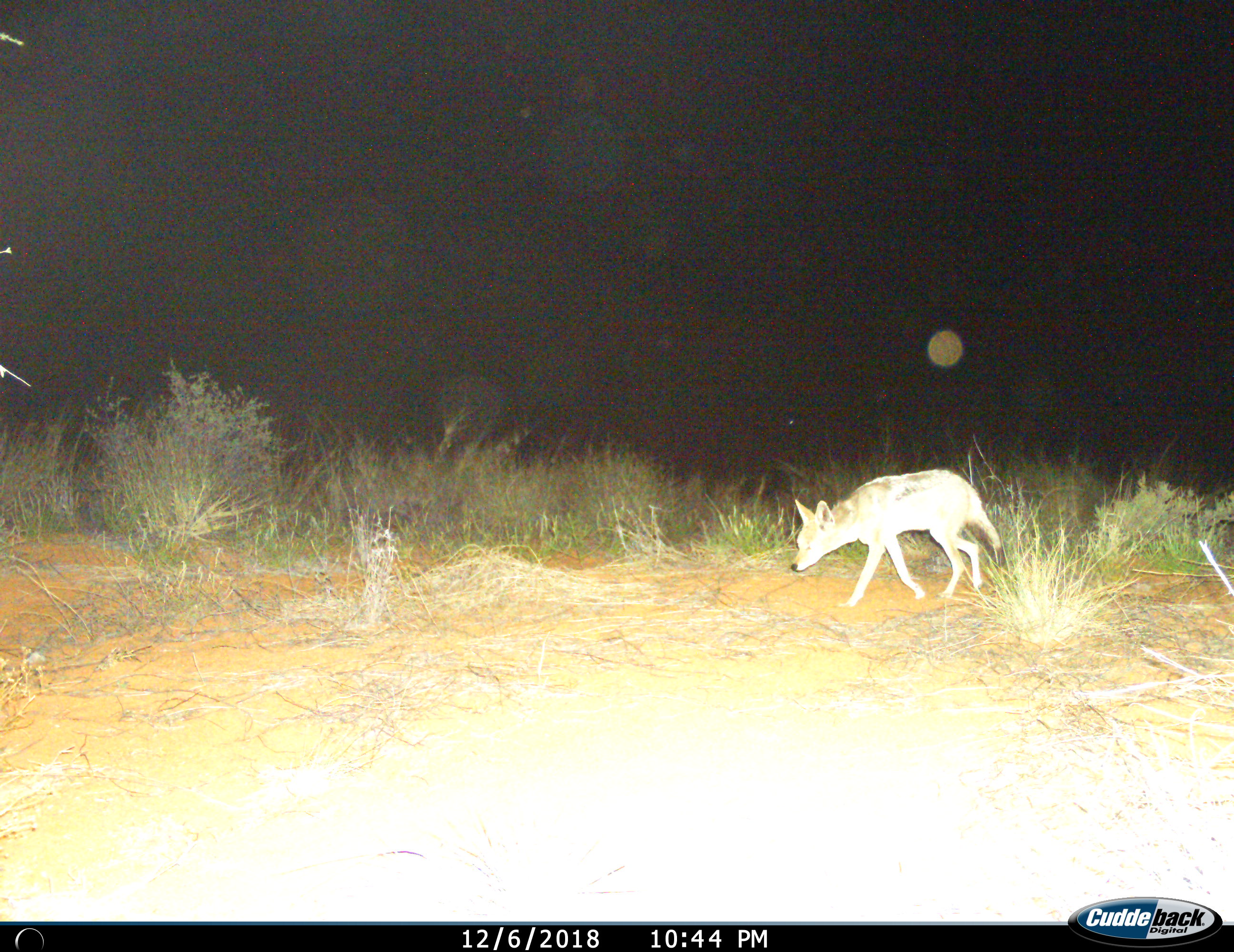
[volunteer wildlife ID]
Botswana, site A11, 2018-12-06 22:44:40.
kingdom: Animalia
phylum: Chordata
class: Mammalia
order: Carnivora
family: Canidae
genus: Lupulella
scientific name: Lupulella mesomelas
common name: black-backed jackal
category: jackalblackbacked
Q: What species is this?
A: Jackalblackbacked (black-backed jackal) (Lupulella mesomelas).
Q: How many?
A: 1.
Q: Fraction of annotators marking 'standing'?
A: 0%.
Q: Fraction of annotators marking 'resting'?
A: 0%.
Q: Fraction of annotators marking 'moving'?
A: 100%.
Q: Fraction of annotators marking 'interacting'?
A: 0%.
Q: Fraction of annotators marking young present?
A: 0%.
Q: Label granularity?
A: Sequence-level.